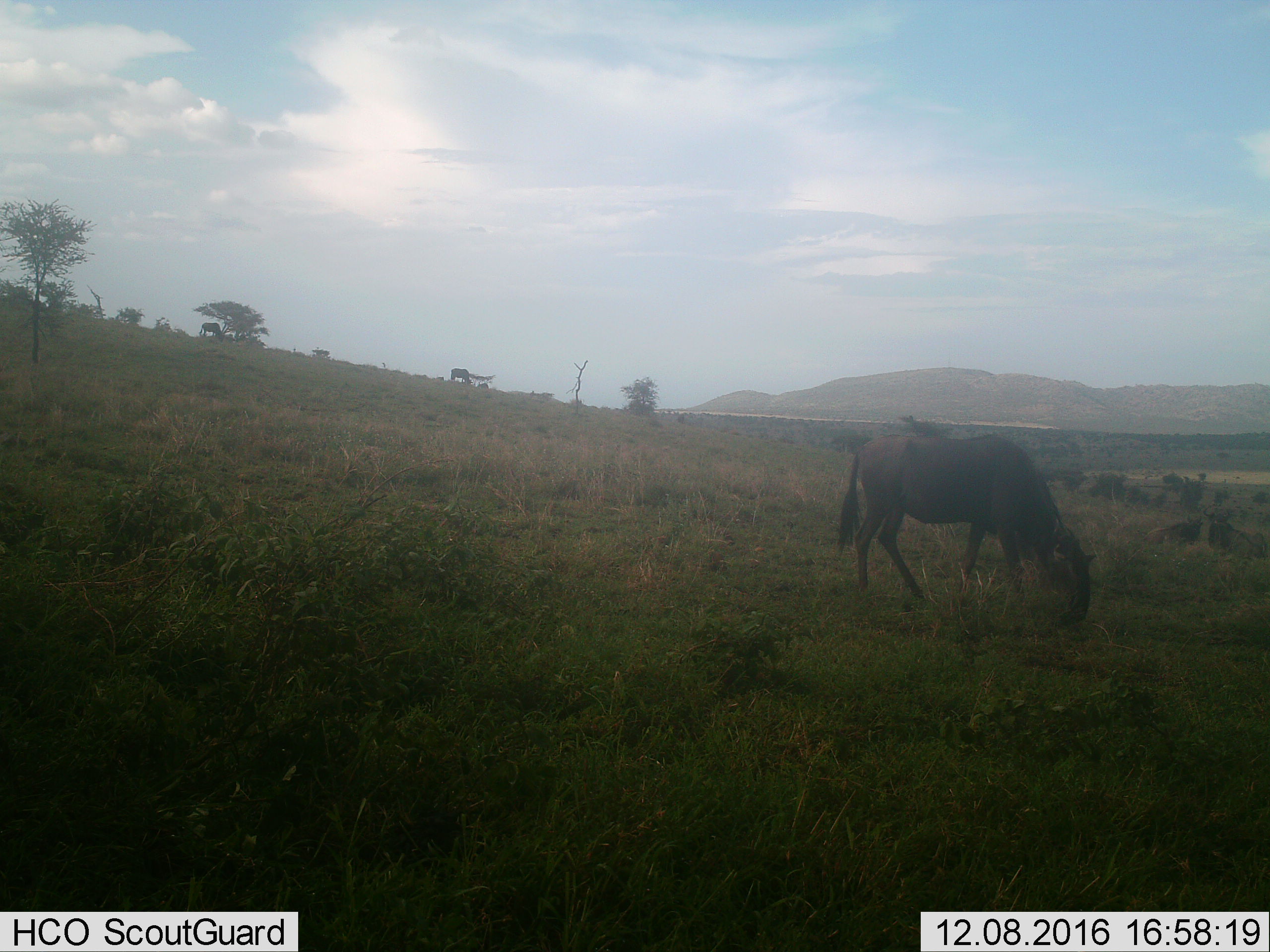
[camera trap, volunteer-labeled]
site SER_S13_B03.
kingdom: Animalia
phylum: Chordata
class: Mammalia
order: Artiodactyla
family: Bovidae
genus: Connochaetes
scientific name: Connochaetes taurinus taurinus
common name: blue wildebeest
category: wildebeestblue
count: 3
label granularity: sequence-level